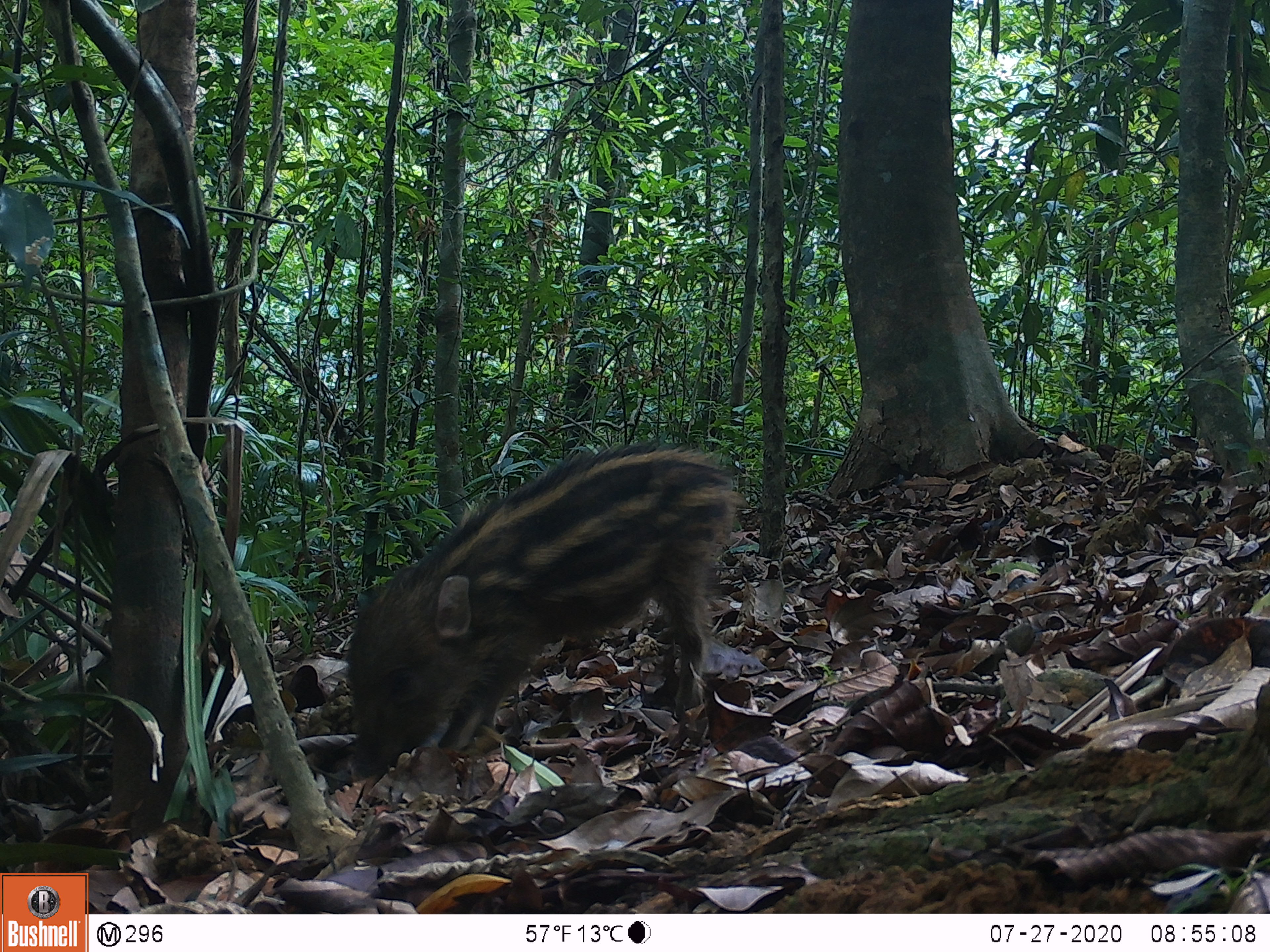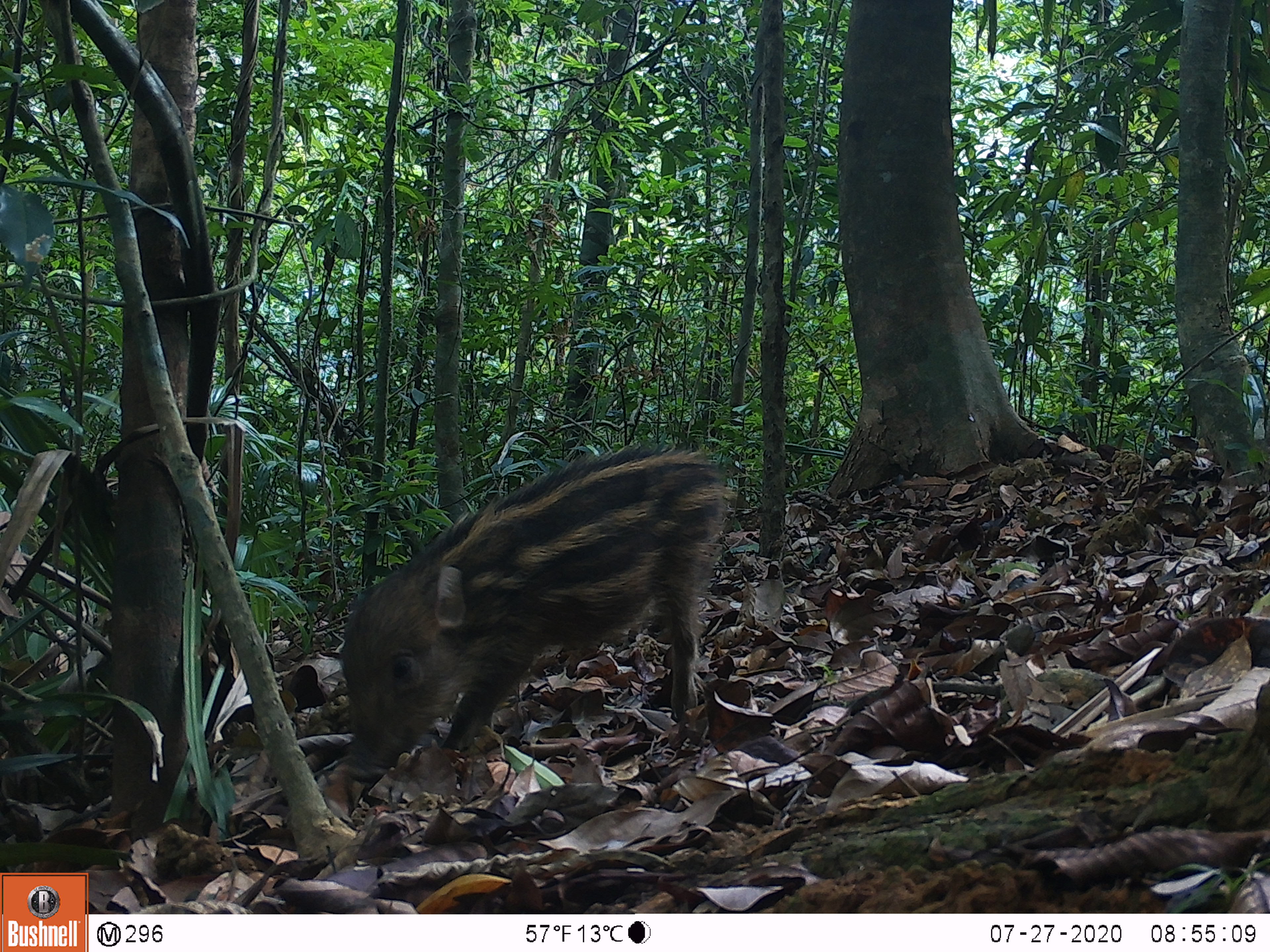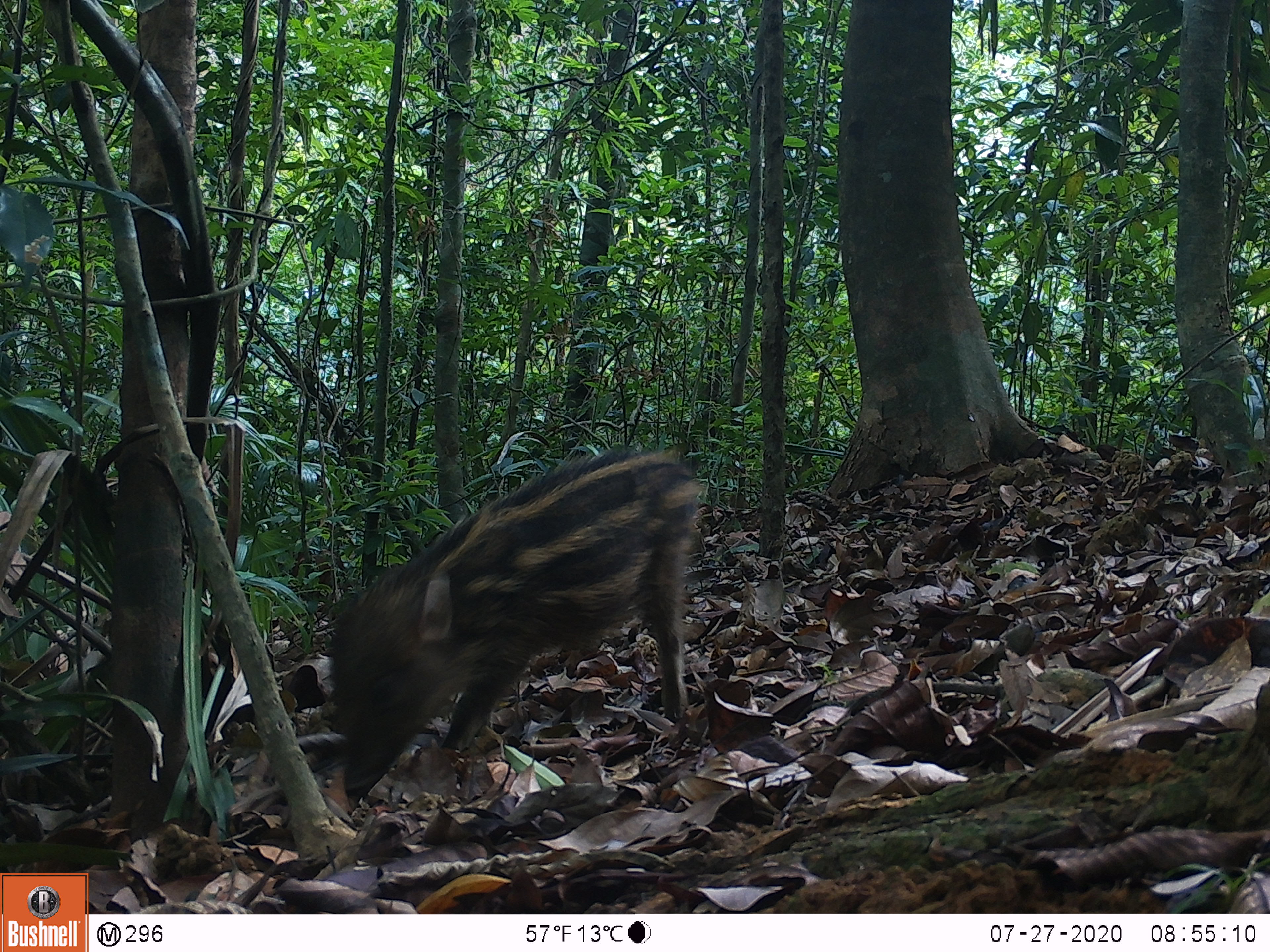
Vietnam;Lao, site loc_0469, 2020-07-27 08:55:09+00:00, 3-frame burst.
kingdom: Animalia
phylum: Chordata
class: Mammalia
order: Artiodactyla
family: Suidae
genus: Sus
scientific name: Sus scrofa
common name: eurasian wild pig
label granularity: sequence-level